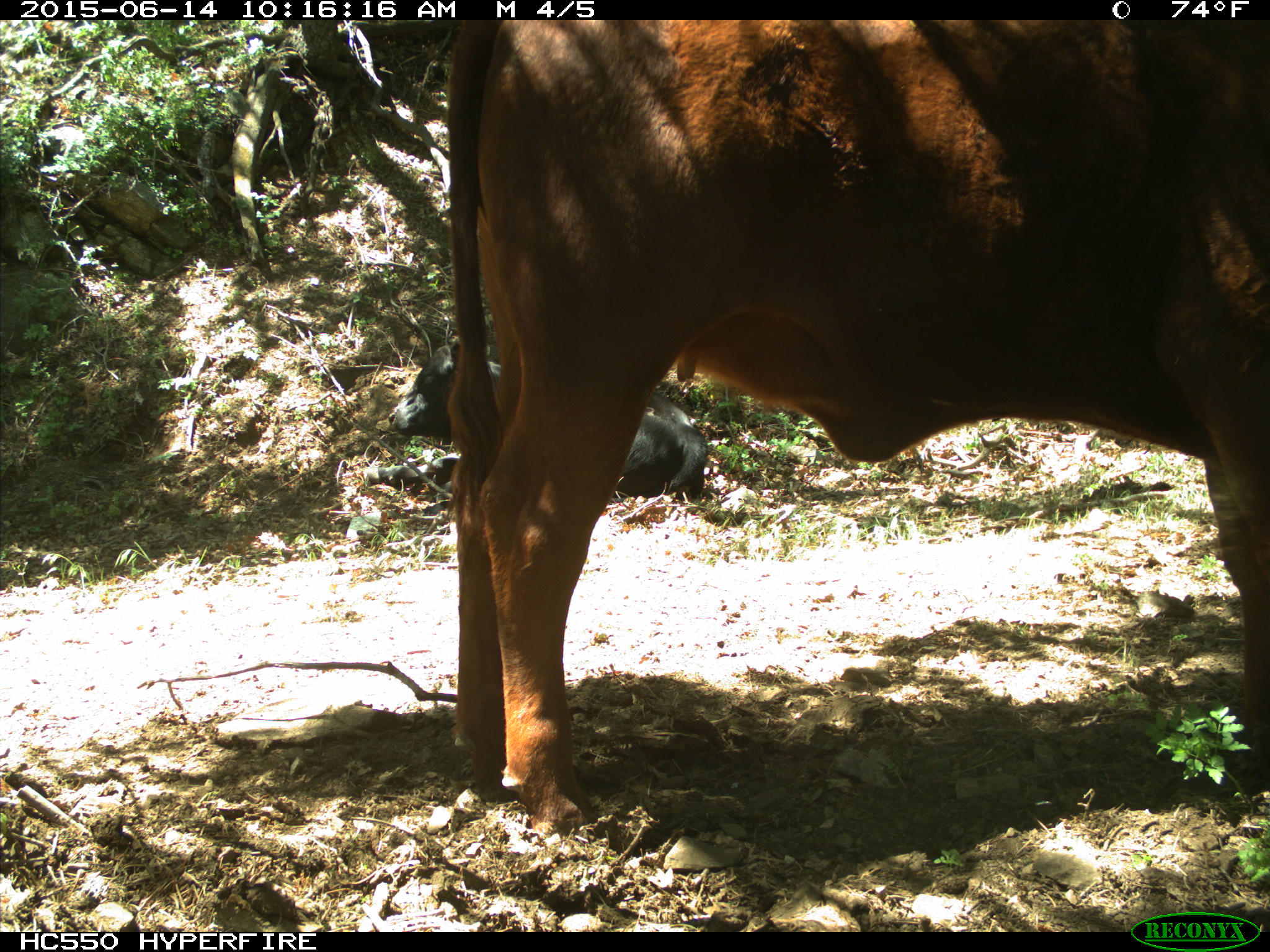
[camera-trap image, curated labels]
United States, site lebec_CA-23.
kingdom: Animalia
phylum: Chordata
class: Mammalia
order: Artiodactyla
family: Bovidae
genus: Bos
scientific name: Bos taurus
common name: domestic cow